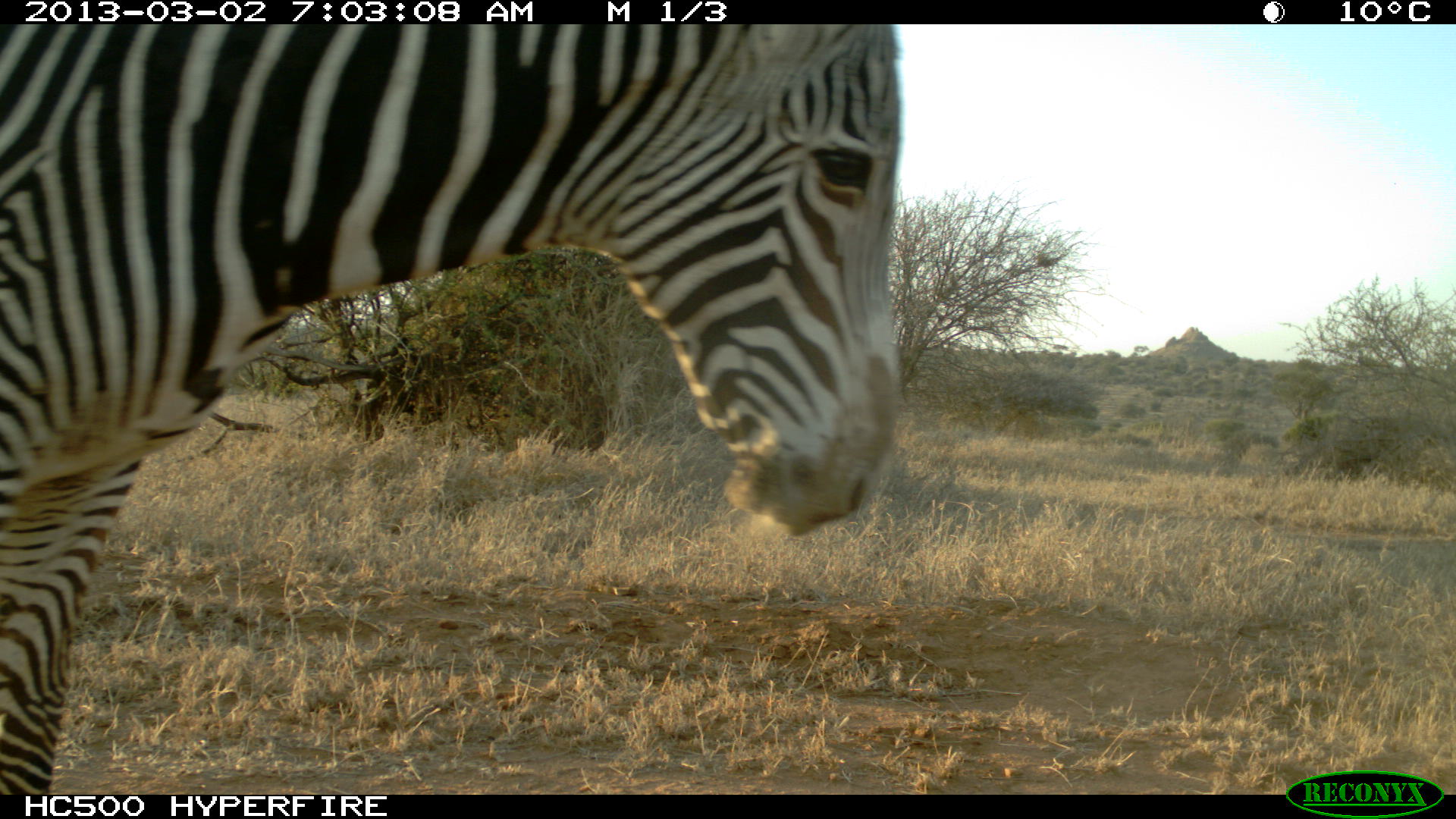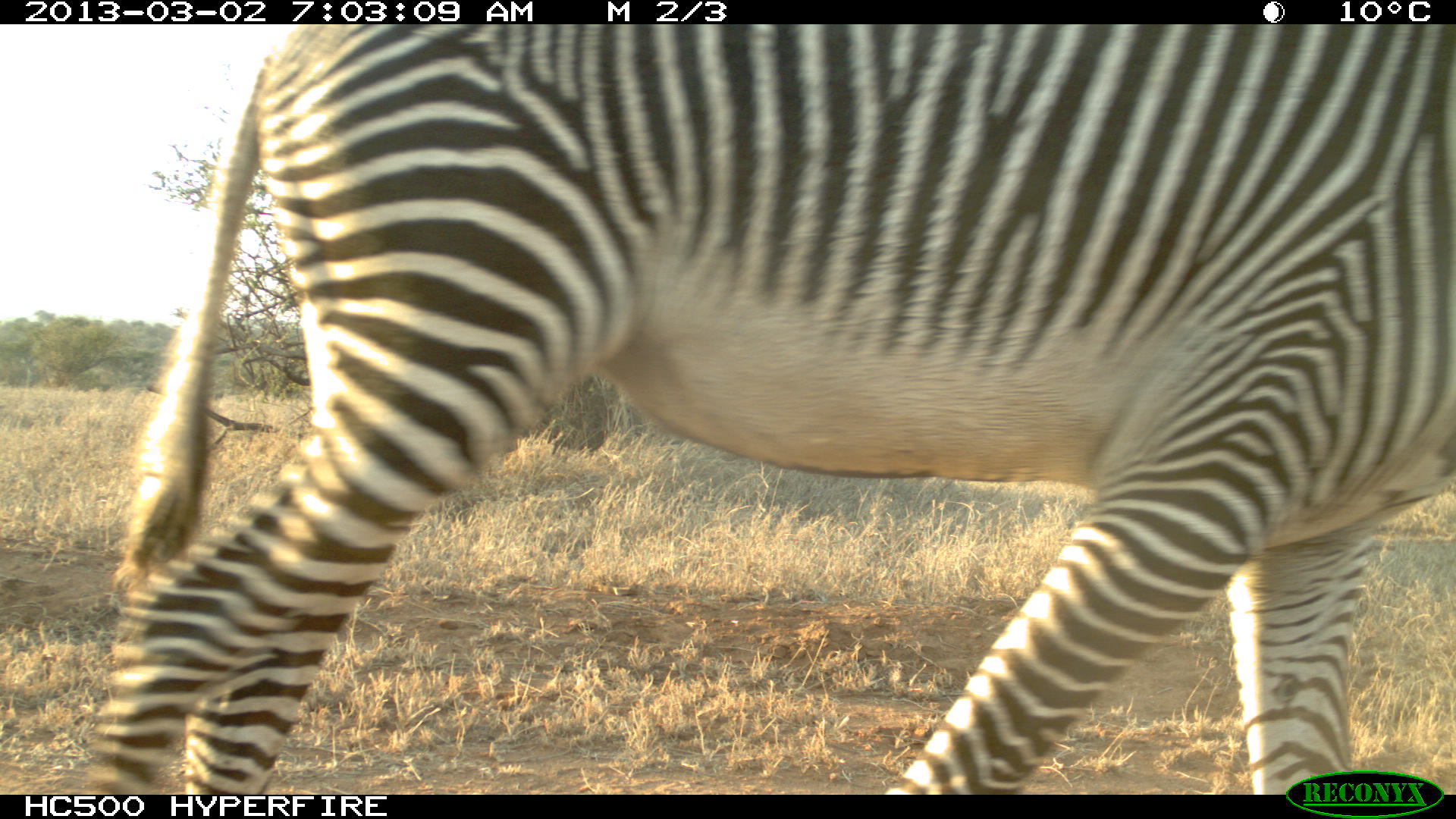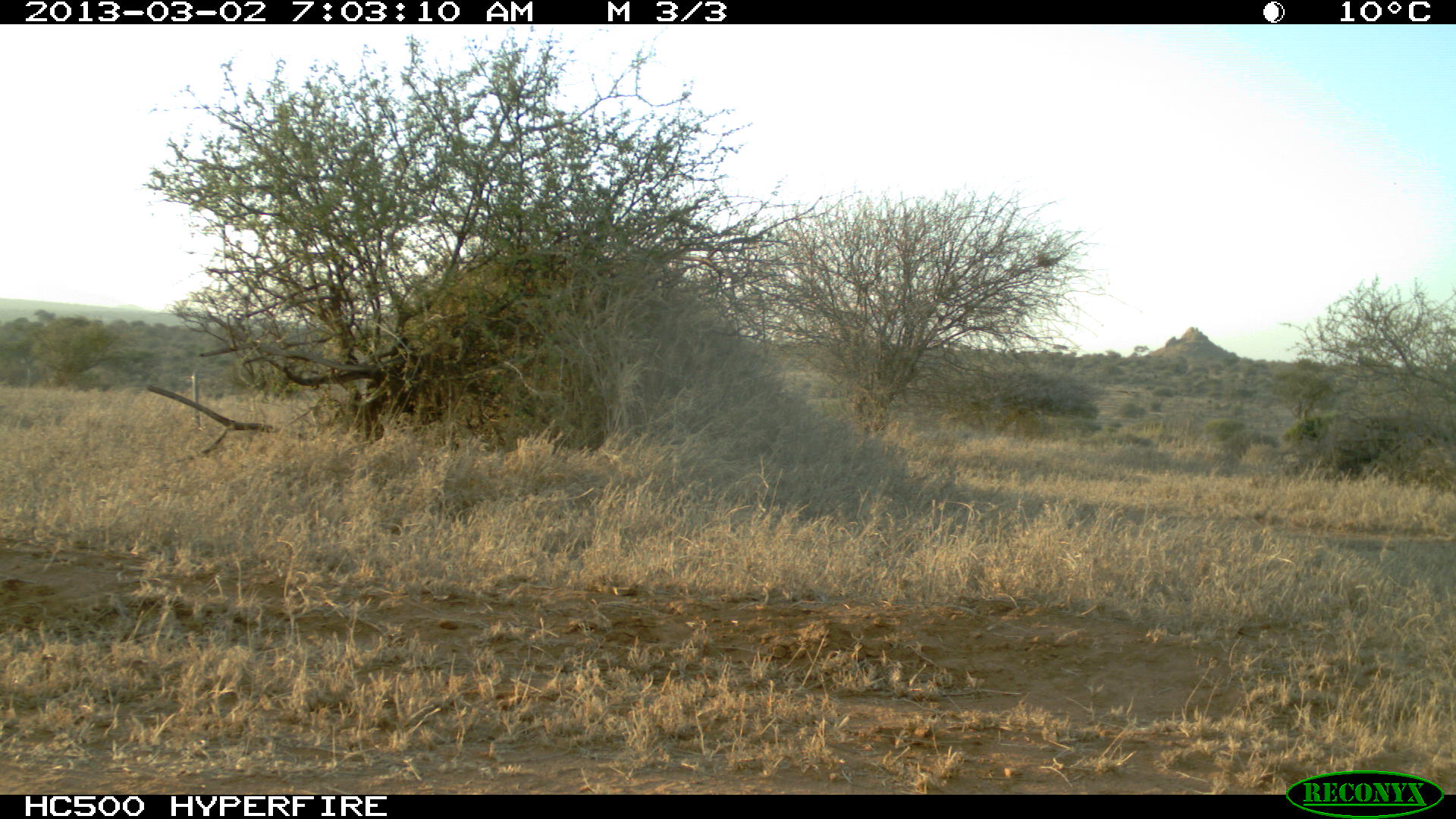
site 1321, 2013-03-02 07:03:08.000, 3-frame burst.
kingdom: Animalia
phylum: Chordata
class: Mammalia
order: Perissodactyla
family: Equidae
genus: Equus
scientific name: Equus grevyi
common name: grévy's zebra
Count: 1.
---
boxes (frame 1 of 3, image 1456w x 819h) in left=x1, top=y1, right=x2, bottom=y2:
equus grevyi: left=1, top=20, right=903, bottom=791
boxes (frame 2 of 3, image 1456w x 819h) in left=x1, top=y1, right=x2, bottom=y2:
equus grevyi: left=90, top=21, right=1455, bottom=793